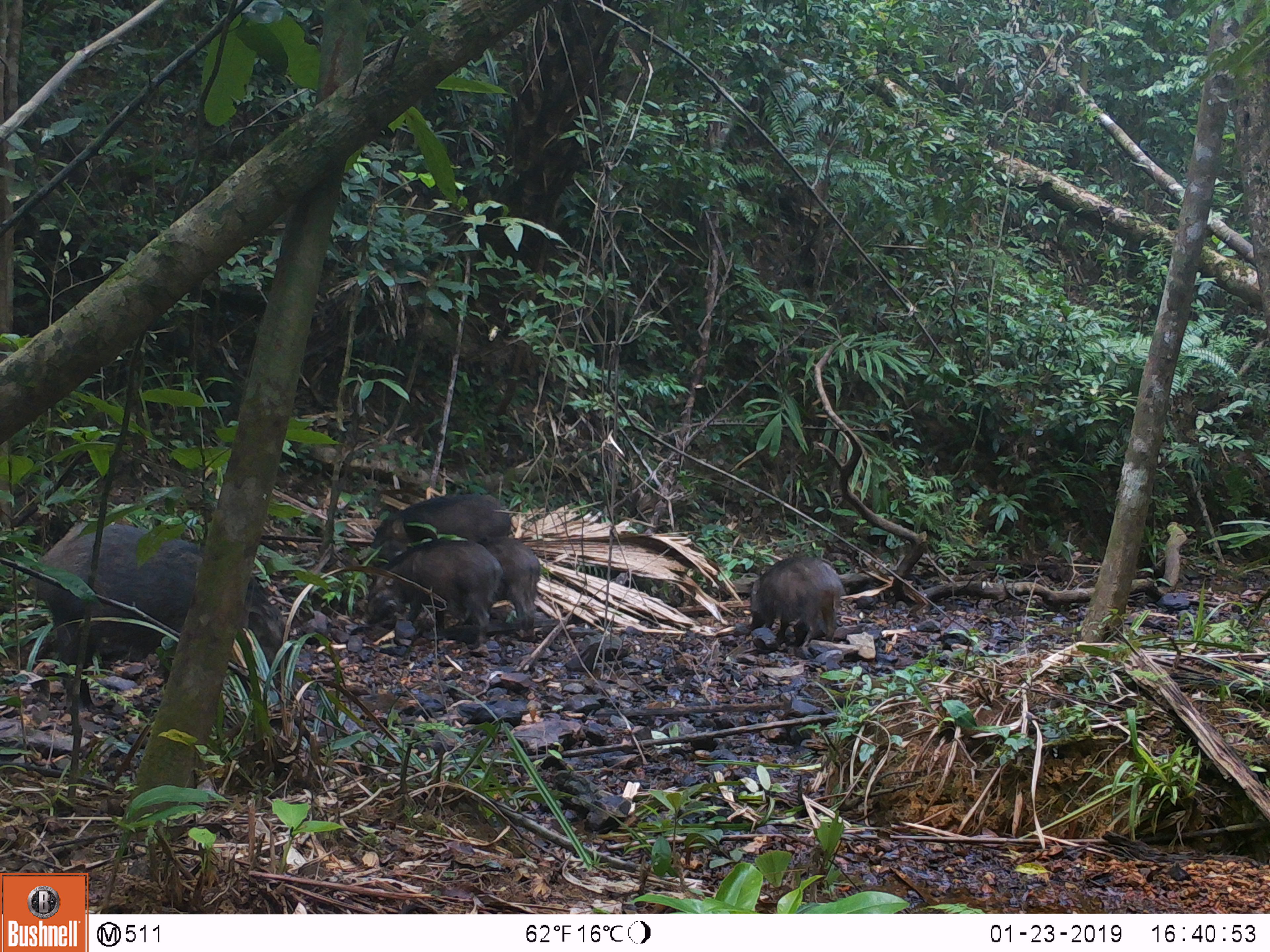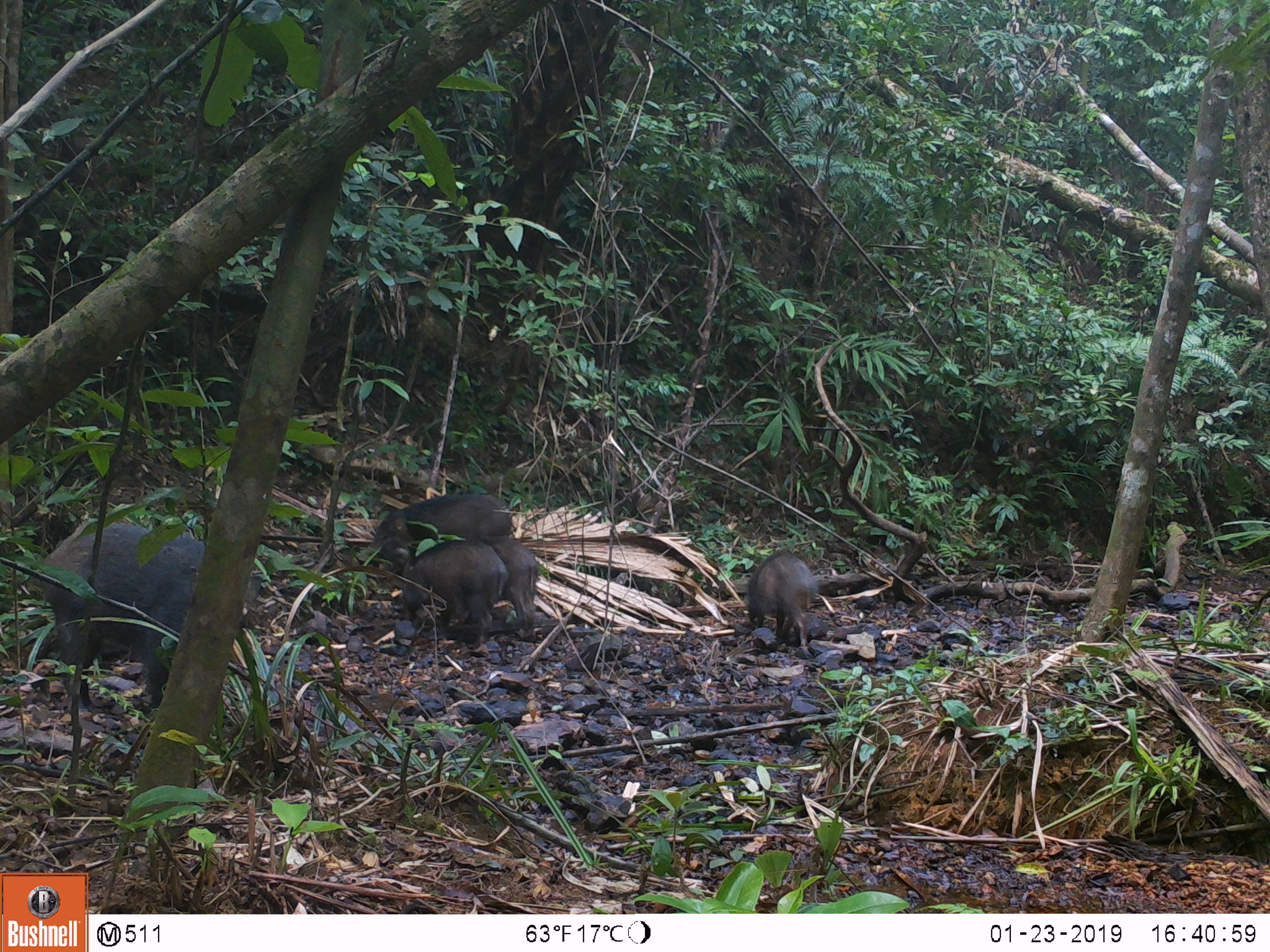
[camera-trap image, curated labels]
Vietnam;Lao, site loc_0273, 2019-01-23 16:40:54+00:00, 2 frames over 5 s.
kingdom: Animalia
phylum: Chordata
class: Mammalia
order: Artiodactyla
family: Suidae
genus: Sus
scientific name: Sus scrofa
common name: eurasian wild pig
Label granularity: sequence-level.